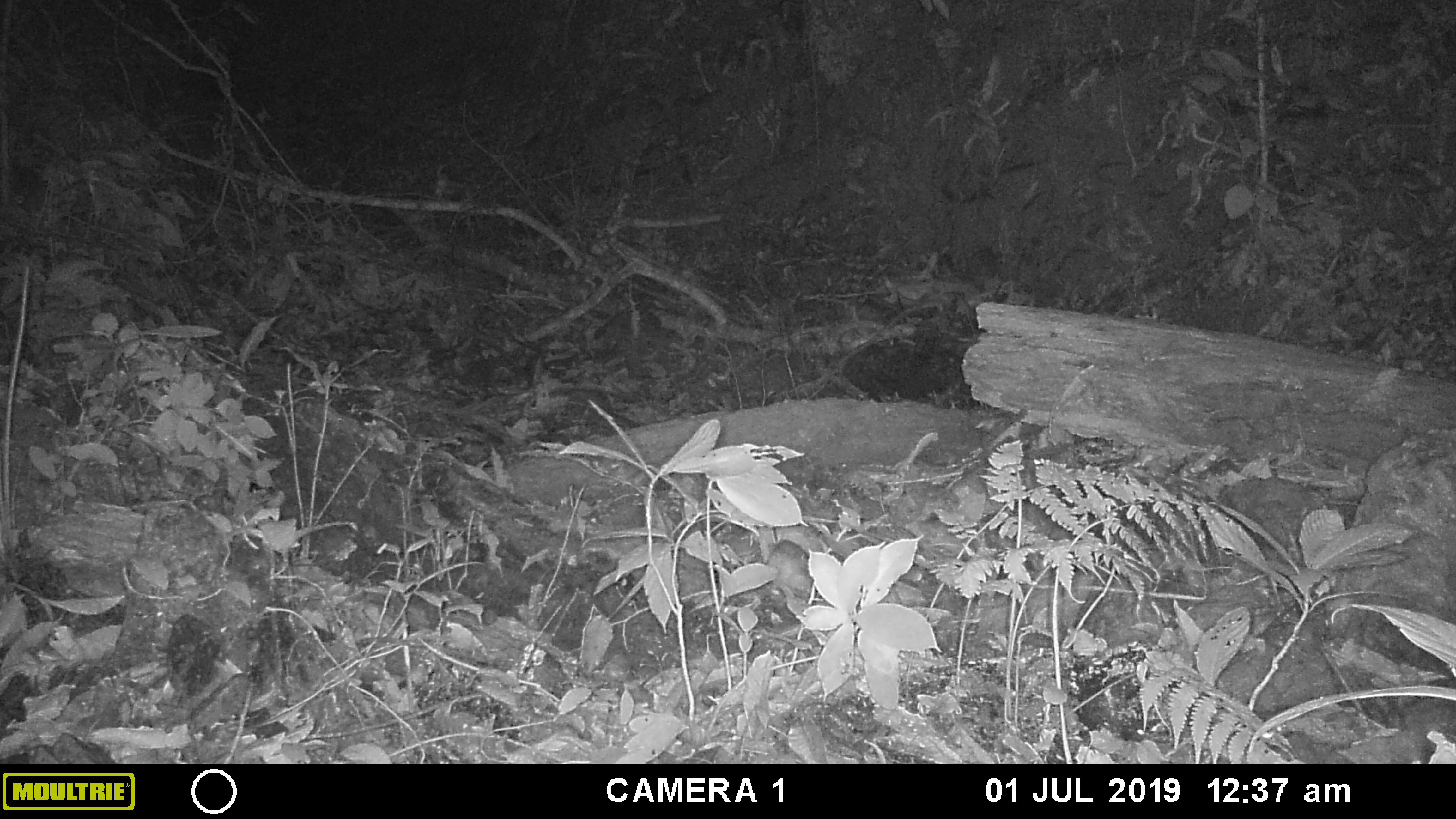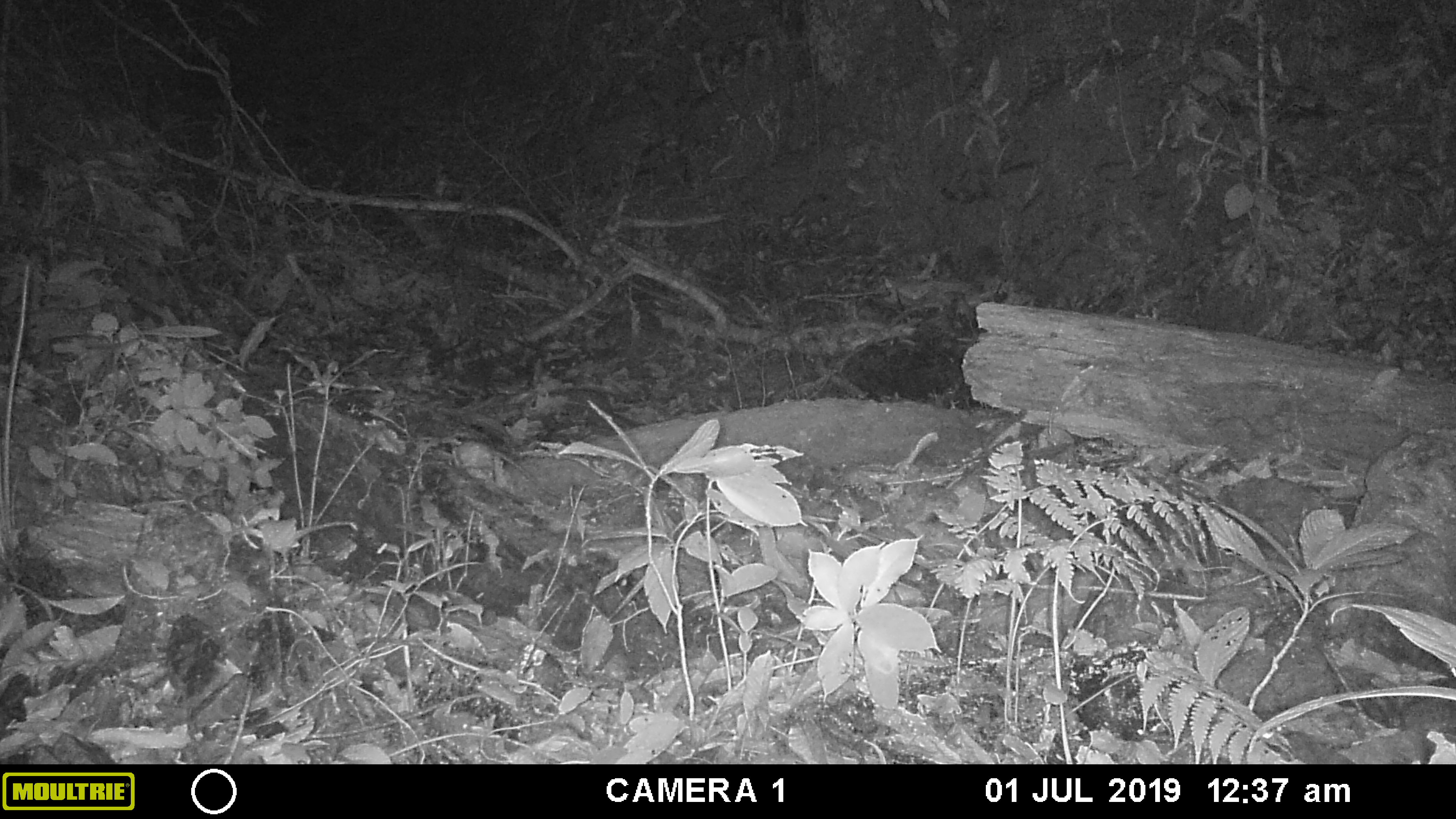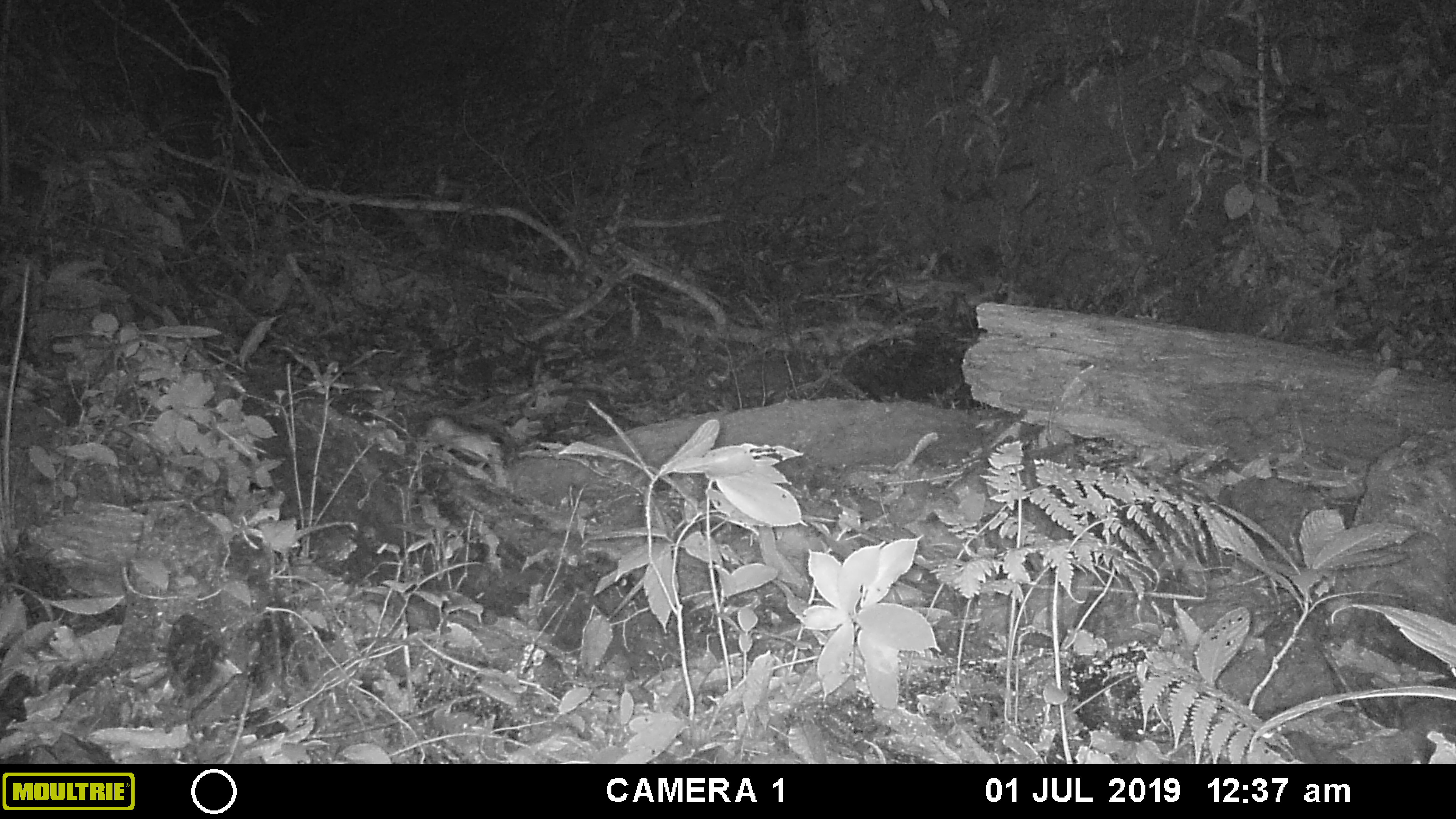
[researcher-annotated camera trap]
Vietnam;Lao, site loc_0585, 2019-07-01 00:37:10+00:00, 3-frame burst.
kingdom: Animalia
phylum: Chordata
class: Mammalia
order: Rodentia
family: Muridae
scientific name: Muridae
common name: old-world mice and rats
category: unidentified murid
Unidentified murid (old-world mice and rats) (Muridae). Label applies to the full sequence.